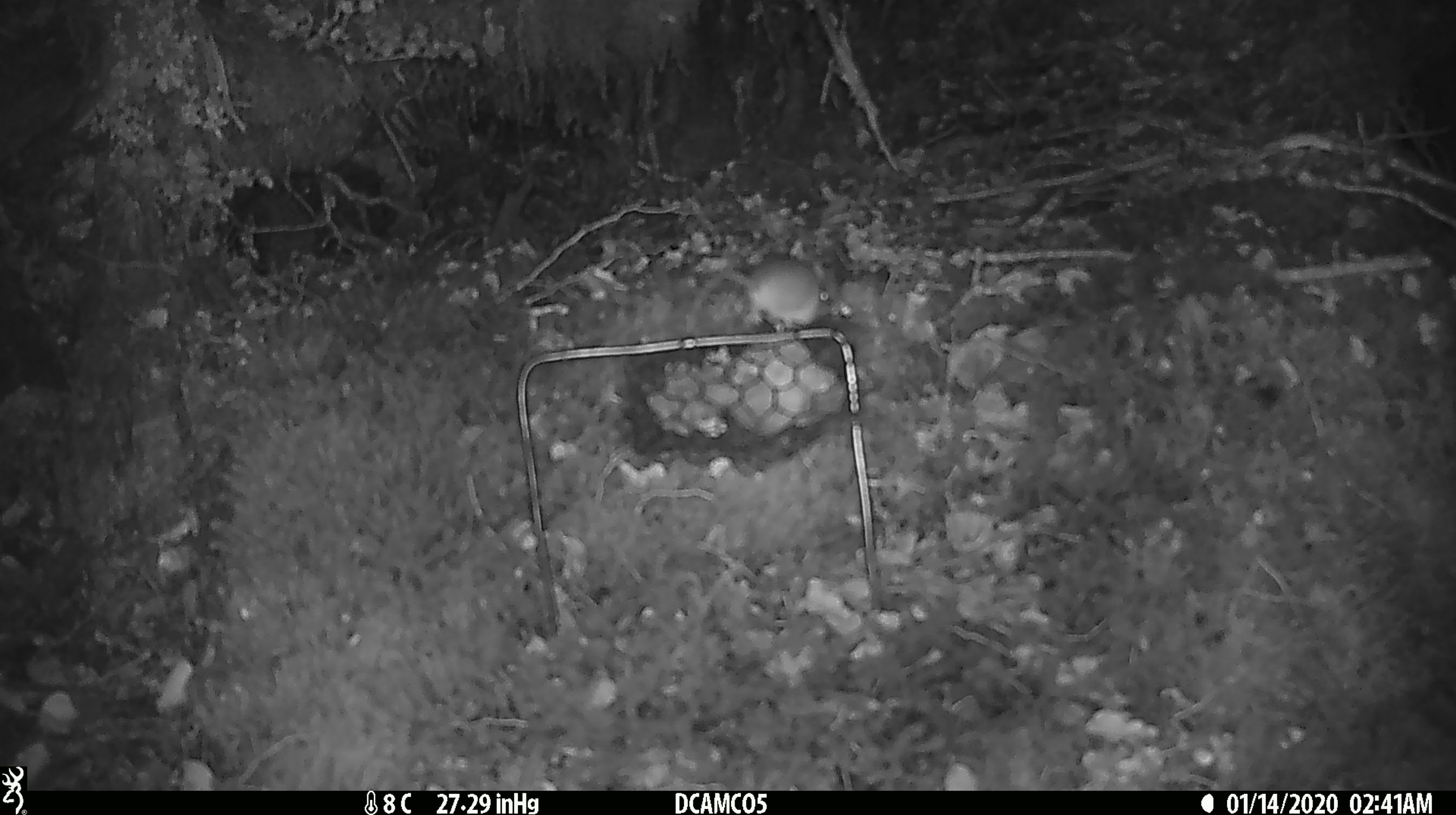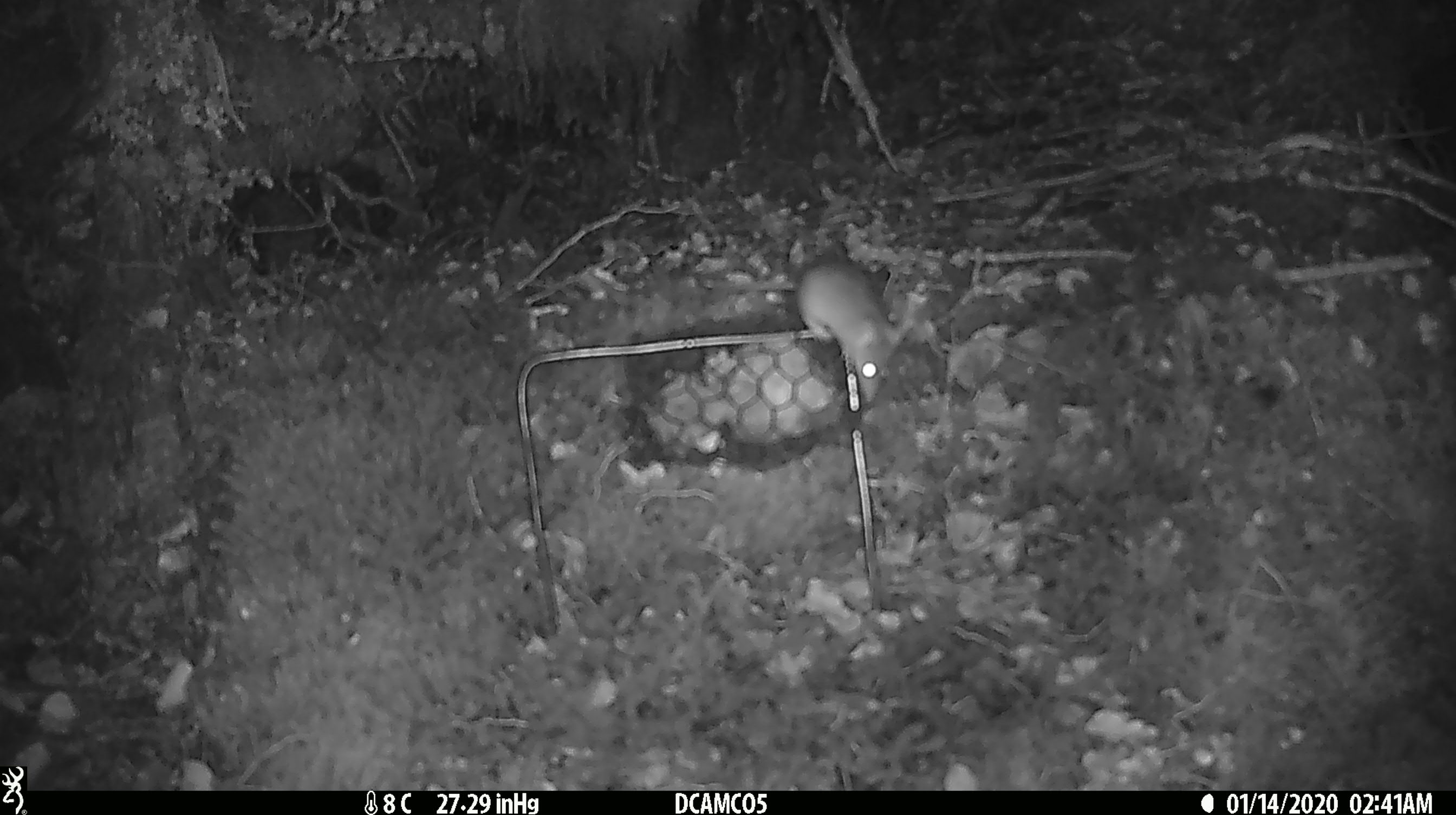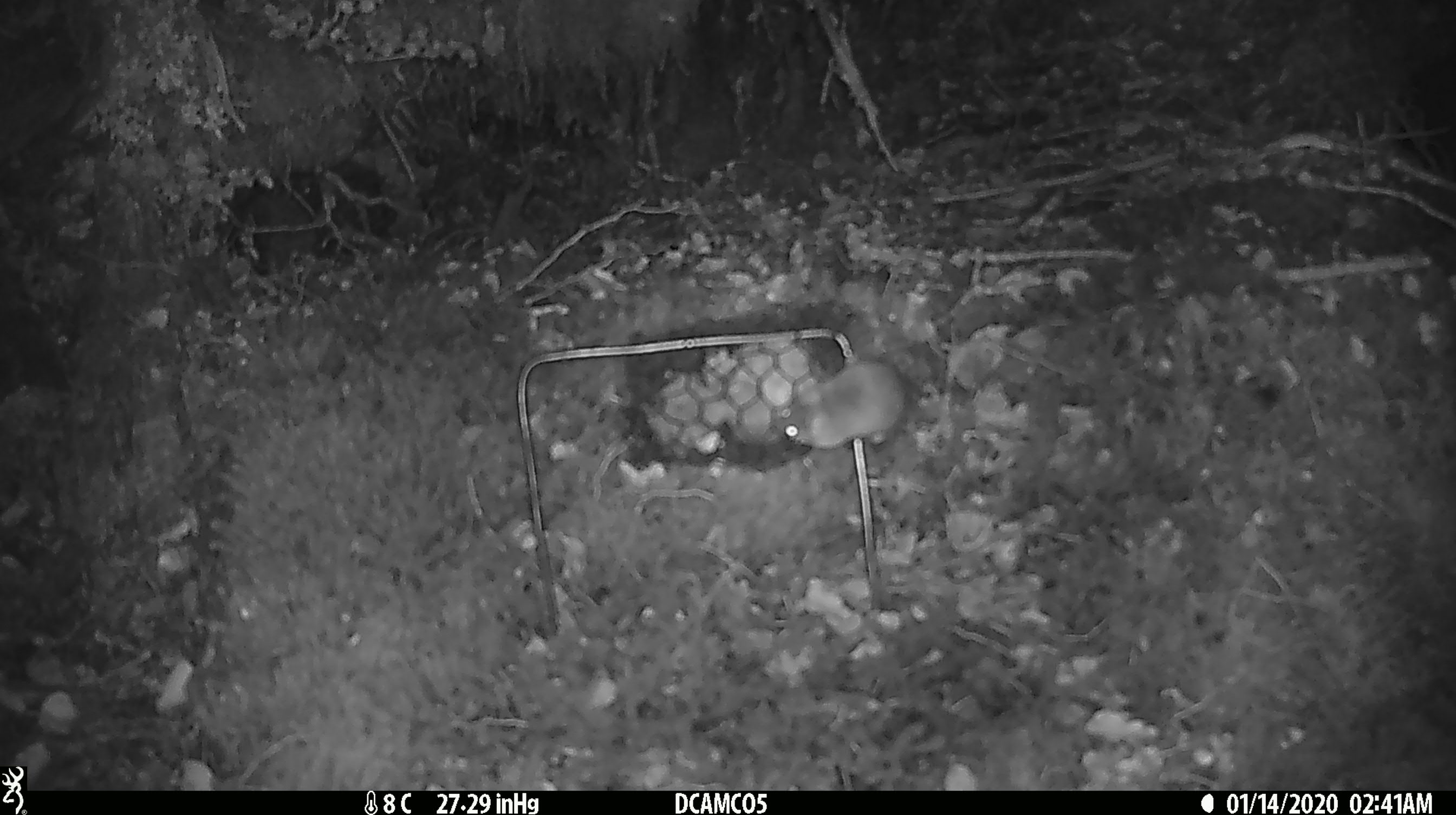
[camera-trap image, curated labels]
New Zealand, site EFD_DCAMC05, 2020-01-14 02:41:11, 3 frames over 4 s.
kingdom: Animalia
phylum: Chordata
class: Mammalia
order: Rodentia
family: Muridae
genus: Mus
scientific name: Mus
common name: mouse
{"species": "mouse (Mus)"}